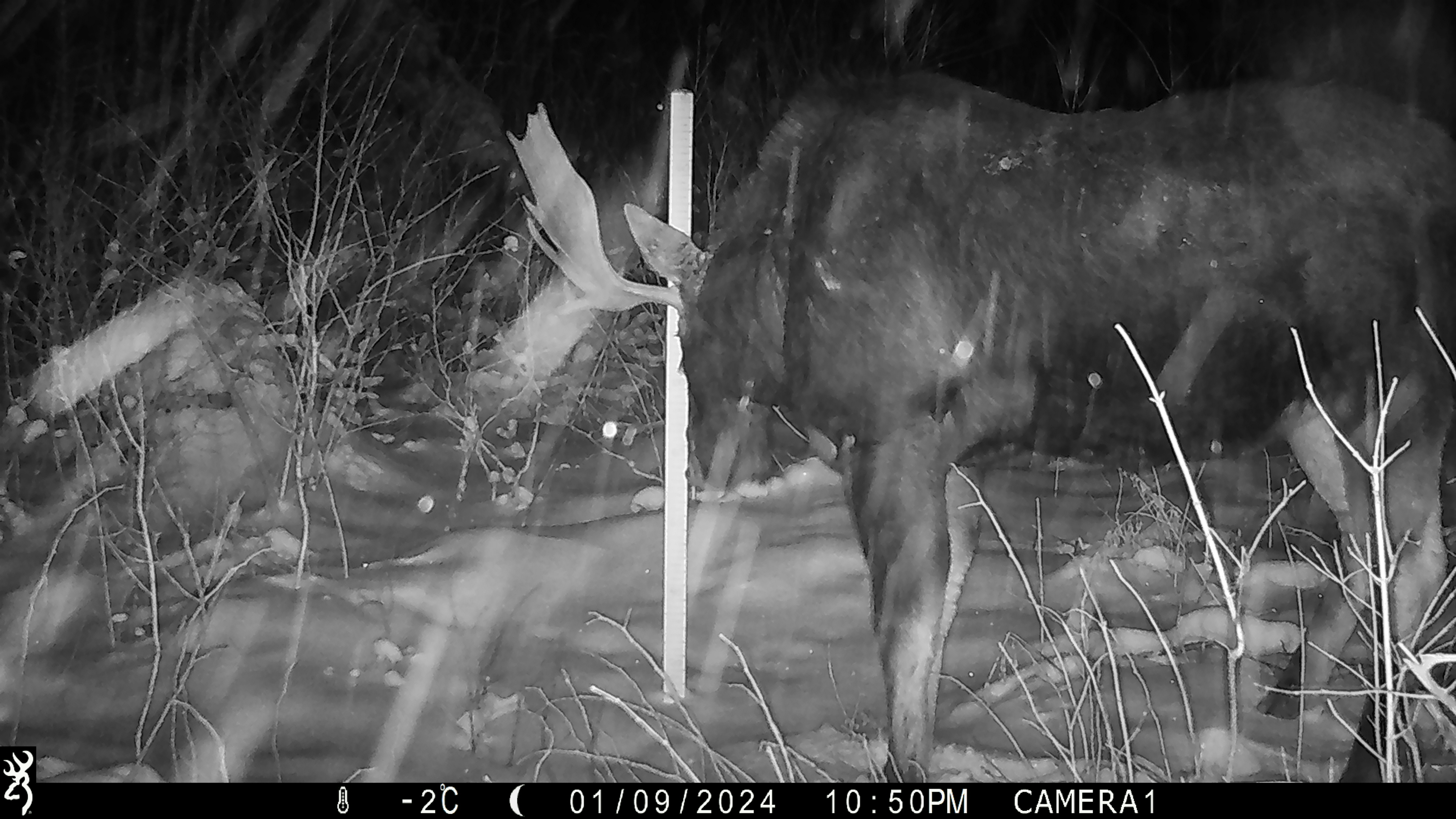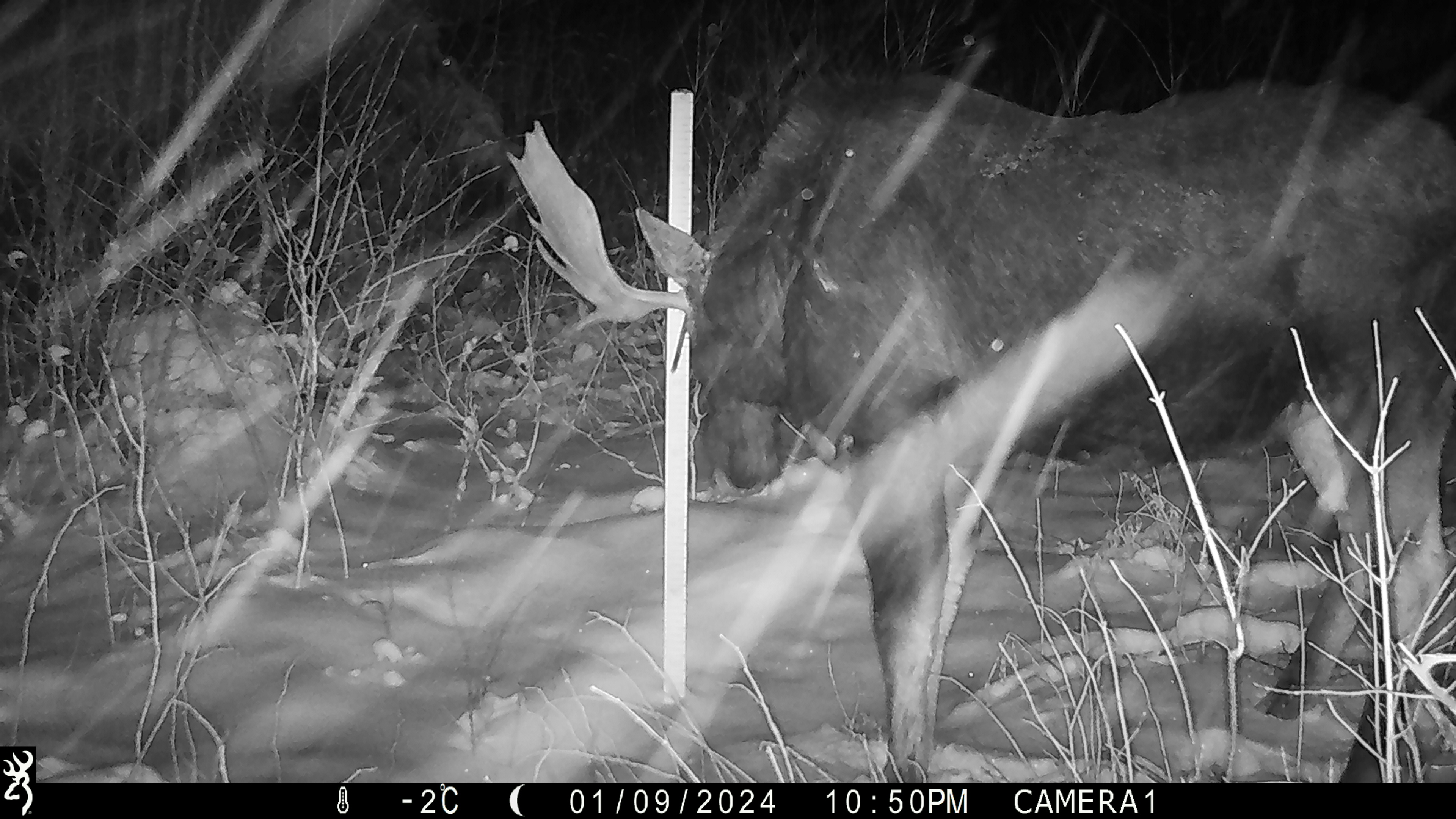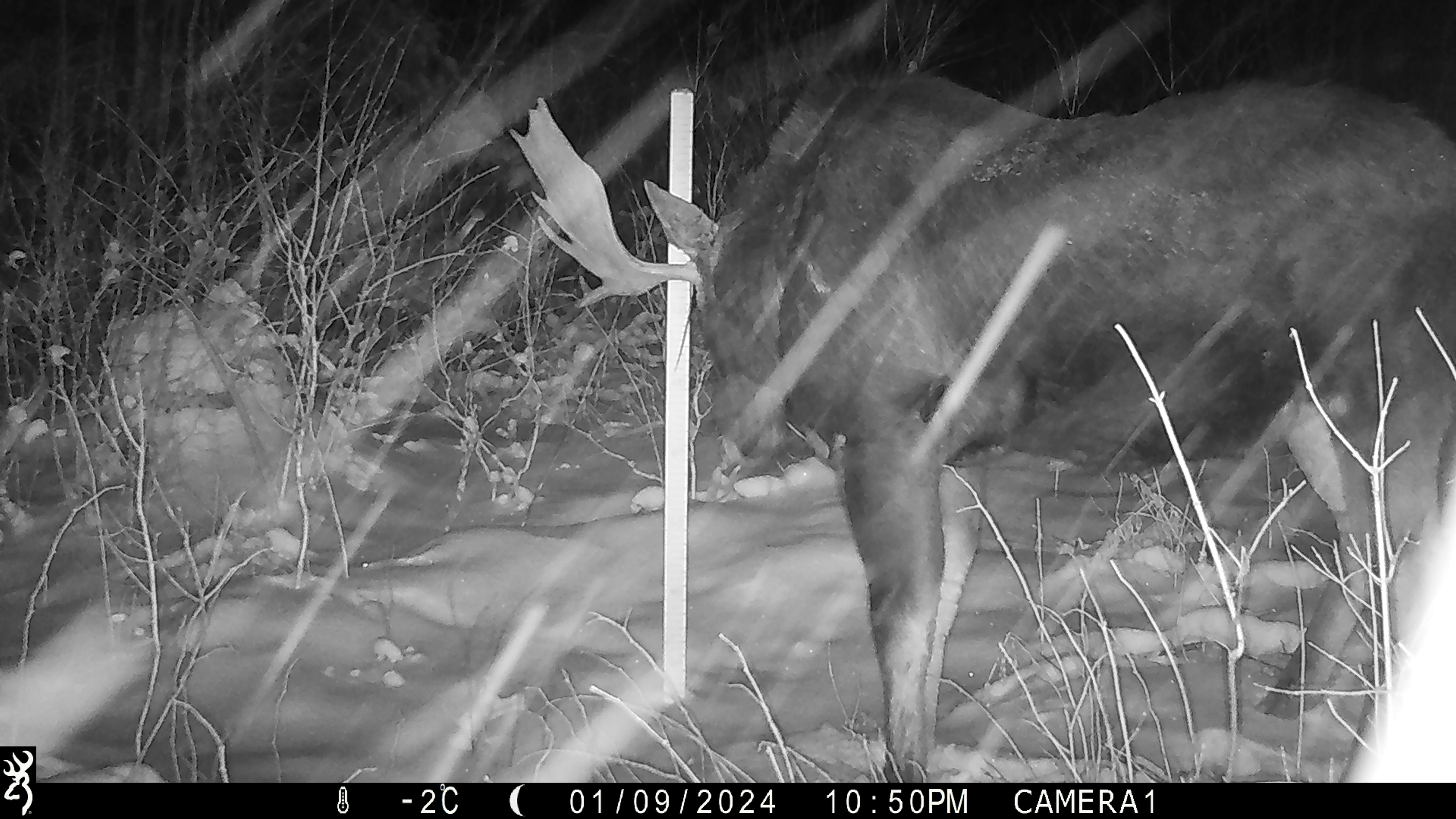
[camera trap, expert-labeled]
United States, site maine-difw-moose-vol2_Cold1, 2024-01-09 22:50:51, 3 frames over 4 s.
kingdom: Animalia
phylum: Chordata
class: Mammalia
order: Artiodactyla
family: Cervidae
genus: Alces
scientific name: Alces alces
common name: moose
Moose (Alces alces).